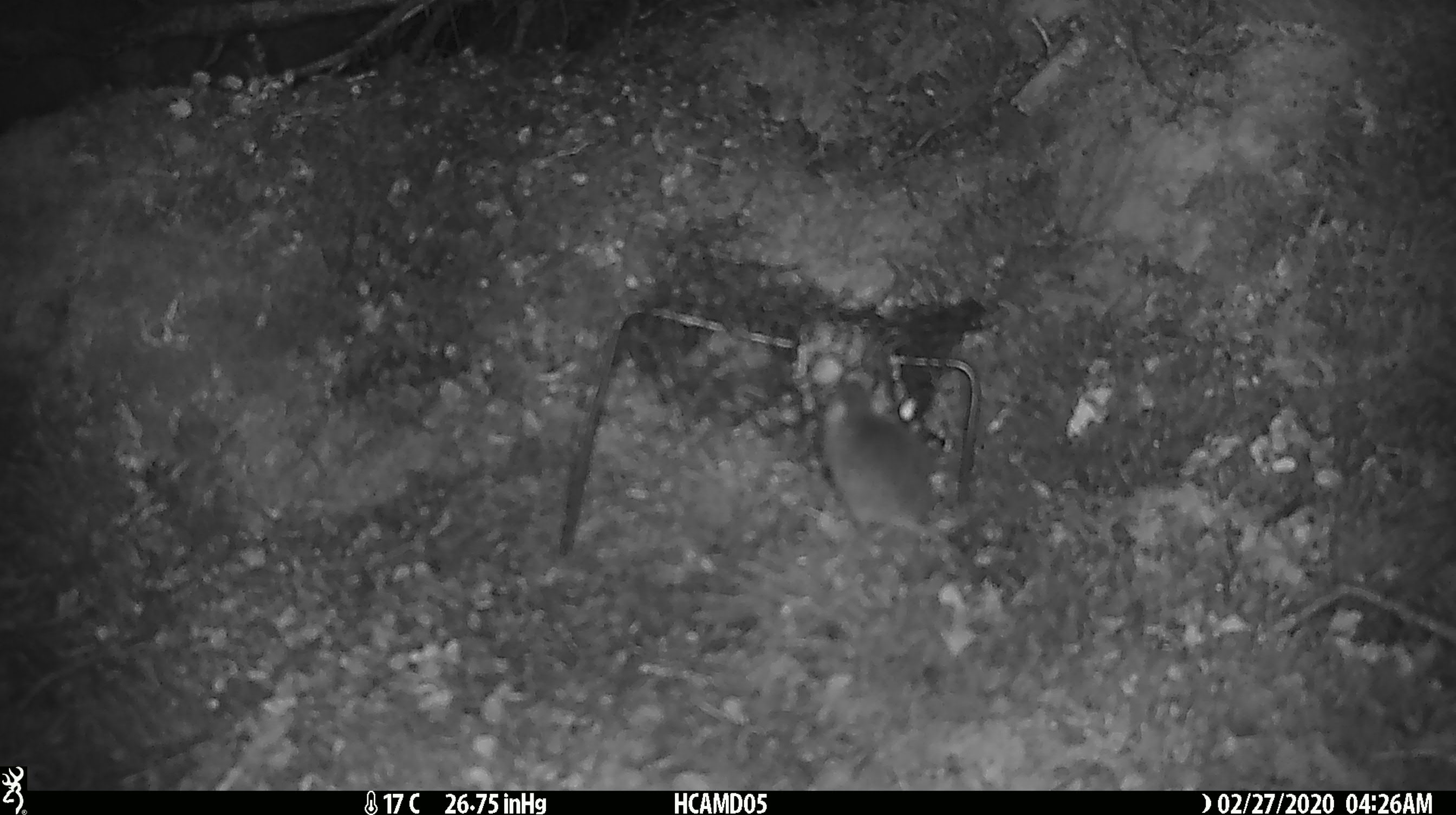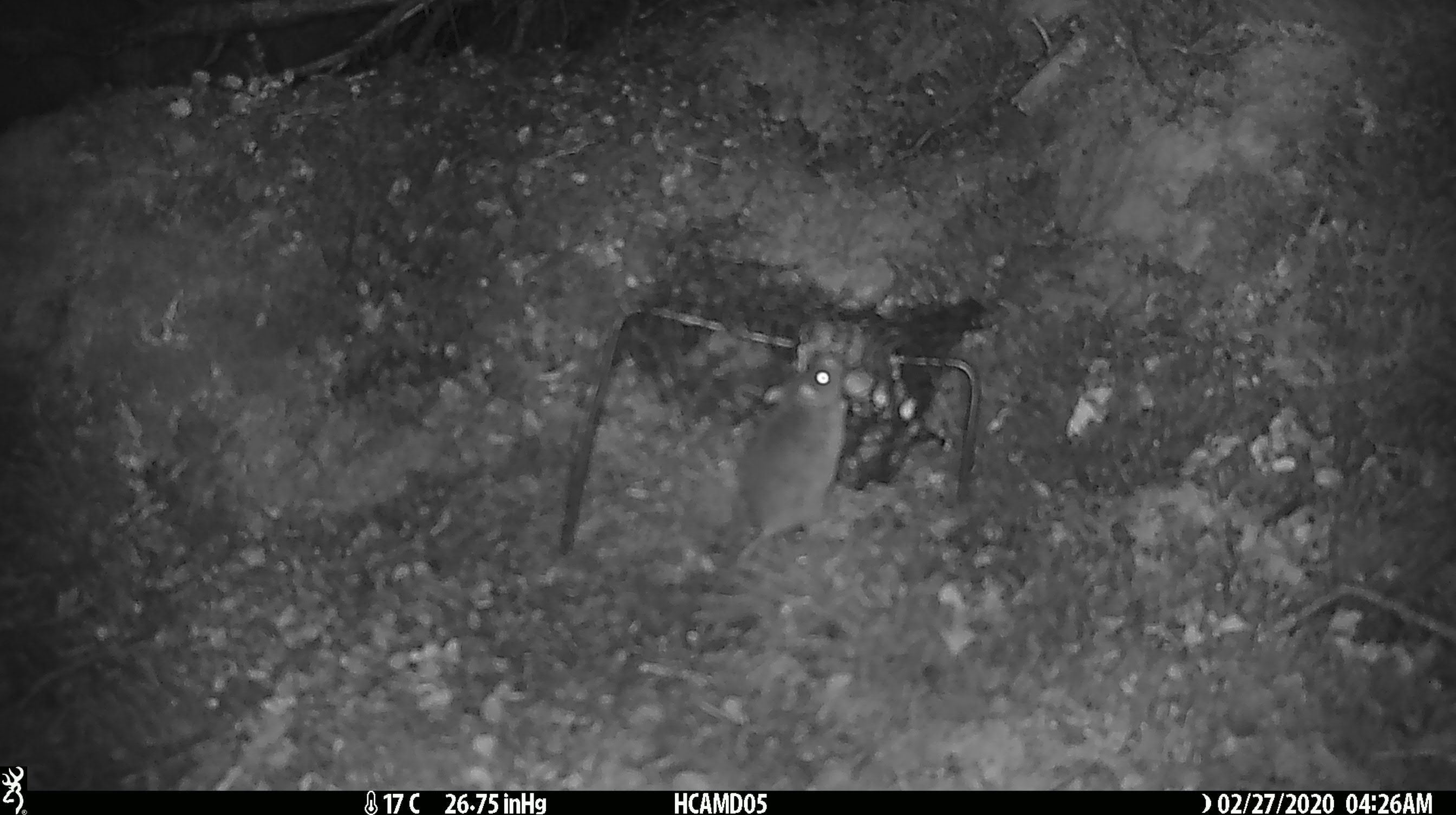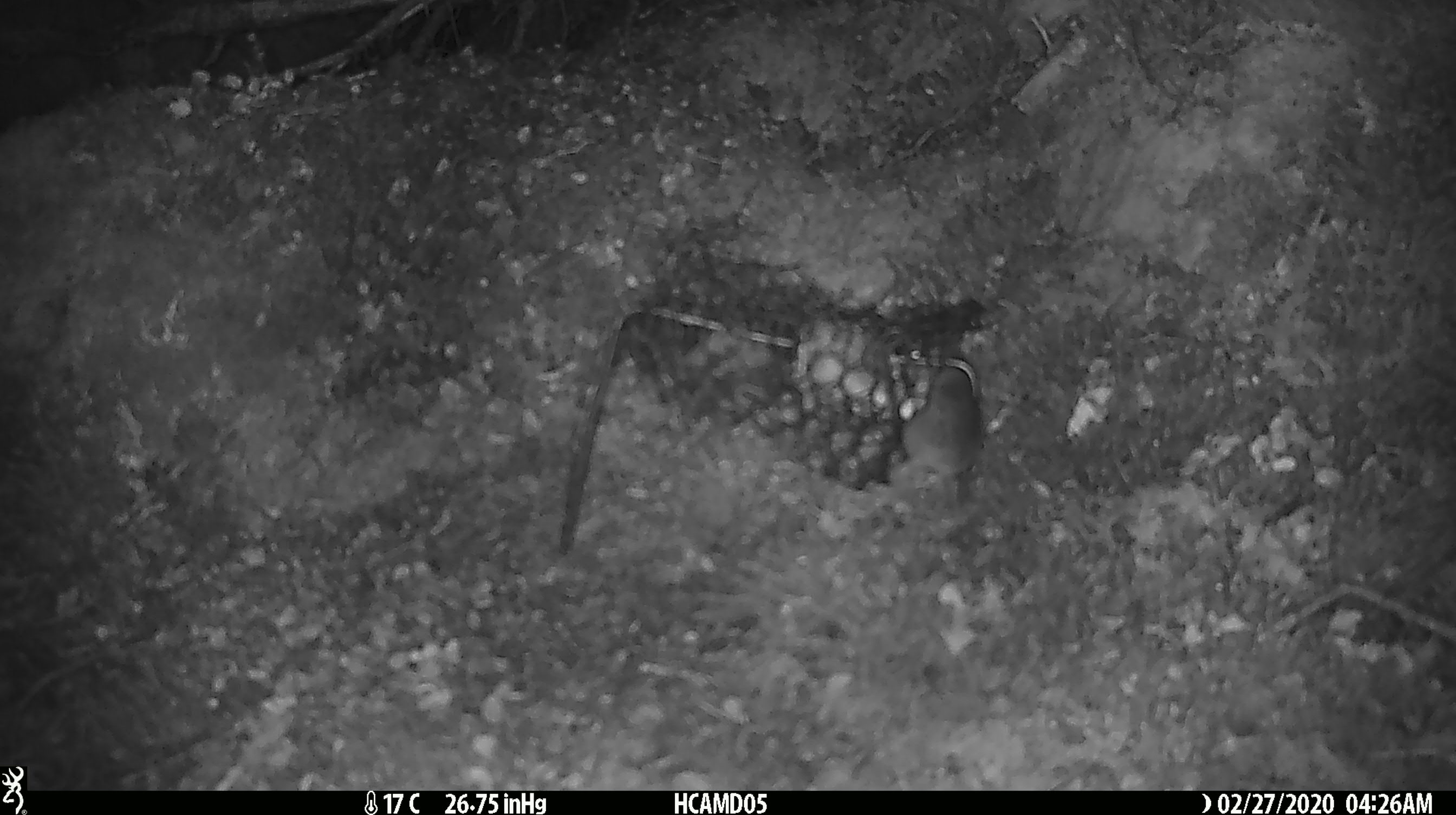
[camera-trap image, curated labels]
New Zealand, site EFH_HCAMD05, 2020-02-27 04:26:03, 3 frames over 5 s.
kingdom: Animalia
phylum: Chordata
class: Mammalia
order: Rodentia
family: Muridae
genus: Mus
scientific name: Mus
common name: mouse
Mouse (Mus).